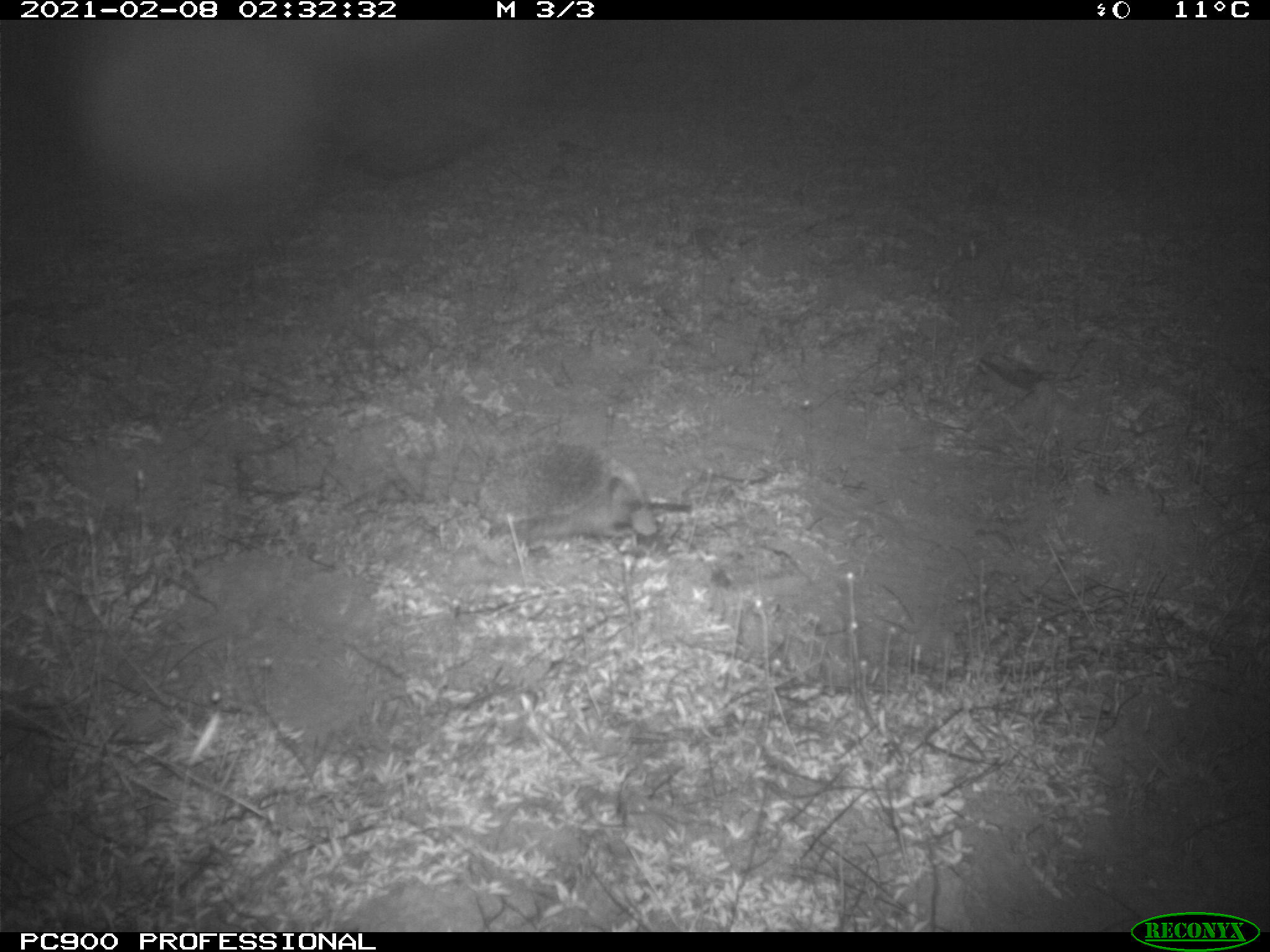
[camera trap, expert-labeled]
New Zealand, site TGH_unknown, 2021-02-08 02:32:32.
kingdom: Animalia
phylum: Chordata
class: Mammalia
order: Eulipotyphla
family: Erinaceidae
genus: Erinaceus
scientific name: Erinaceus europaeus europaeus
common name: european hedgehog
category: hedgehog